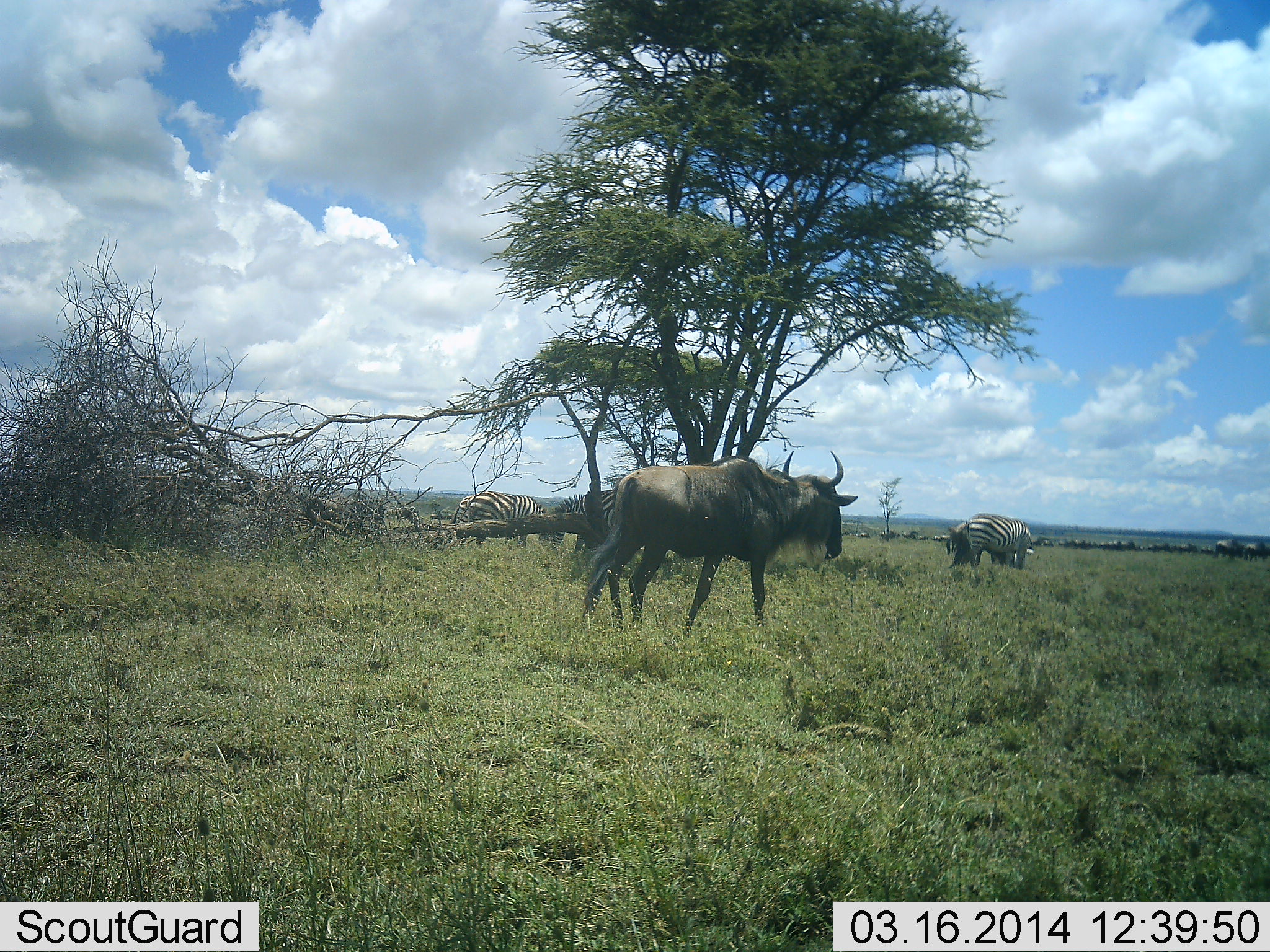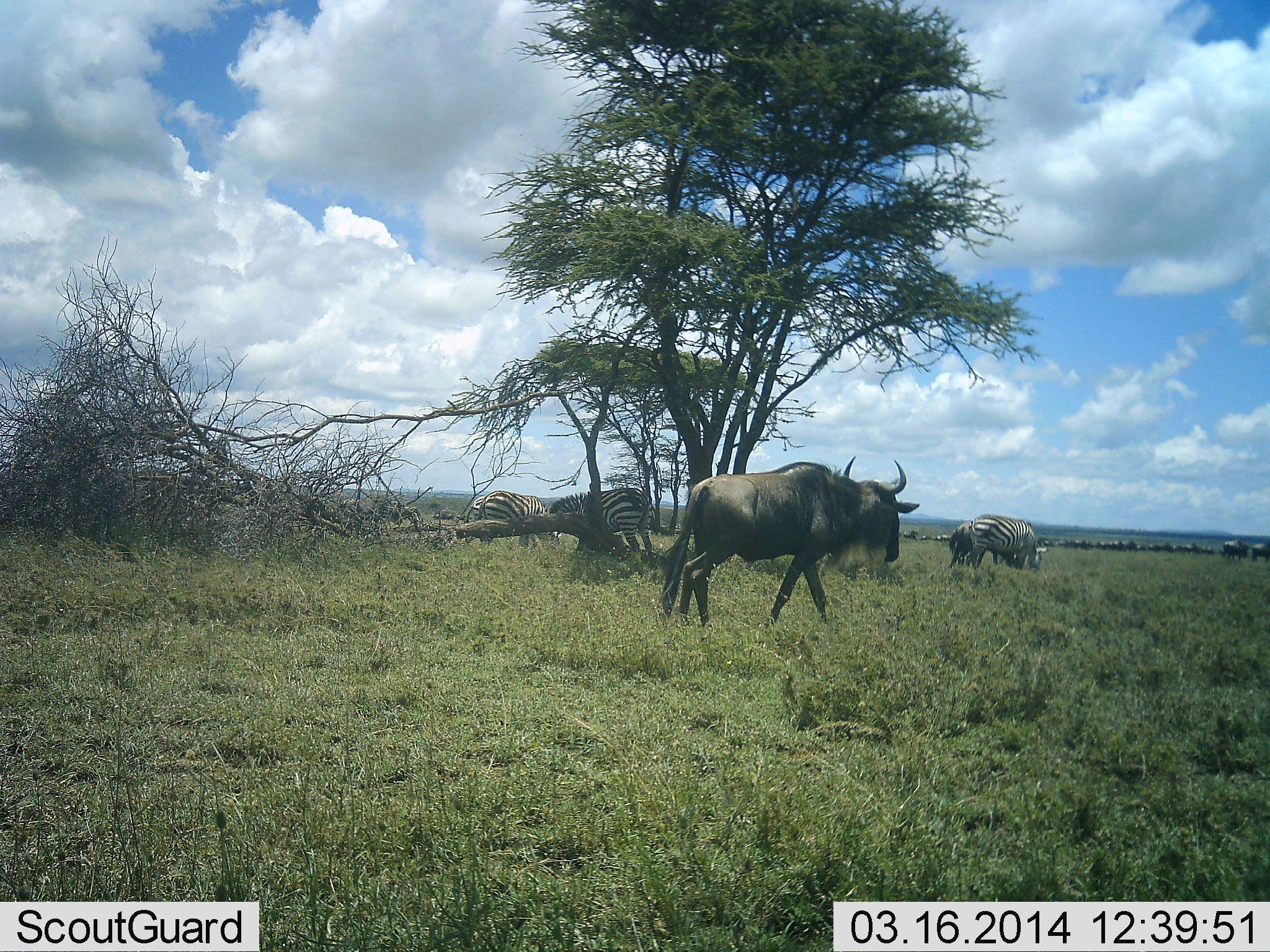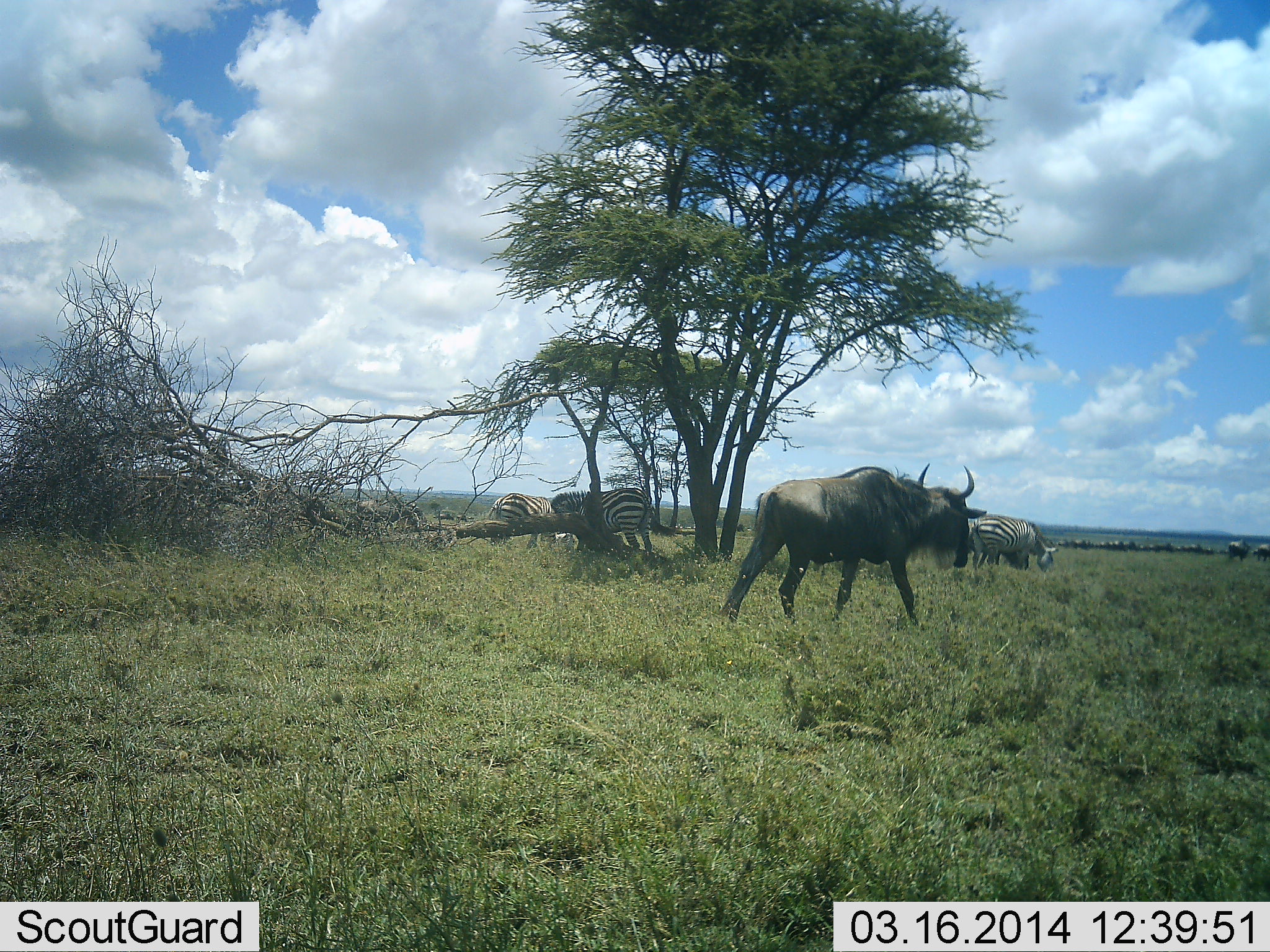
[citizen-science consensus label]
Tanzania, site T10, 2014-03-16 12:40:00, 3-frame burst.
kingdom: Animalia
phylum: Chordata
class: Mammalia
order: Artiodactyla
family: Bovidae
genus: Connochaetes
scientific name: Connochaetes taurinus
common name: blue wildebeest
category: wildebeest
Wildebeest (blue wildebeest) (Connochaetes taurinus), count 11-50. Behavior (volunteer vote fractions): standing 36%, resting 0%, moving 100%, interacting 0%. Young present (vote fraction): 0%. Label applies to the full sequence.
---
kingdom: Animalia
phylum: Chordata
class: Mammalia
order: Perissodactyla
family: Equidae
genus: Equus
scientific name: Equus quagga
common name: plains zebra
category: zebra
Zebra (plains zebra) (Equus quagga), count 4. Behavior (volunteer vote fractions): standing 67%, resting 0%, moving 25%, interacting 0%. Young present (vote fraction): 0%. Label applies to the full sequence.